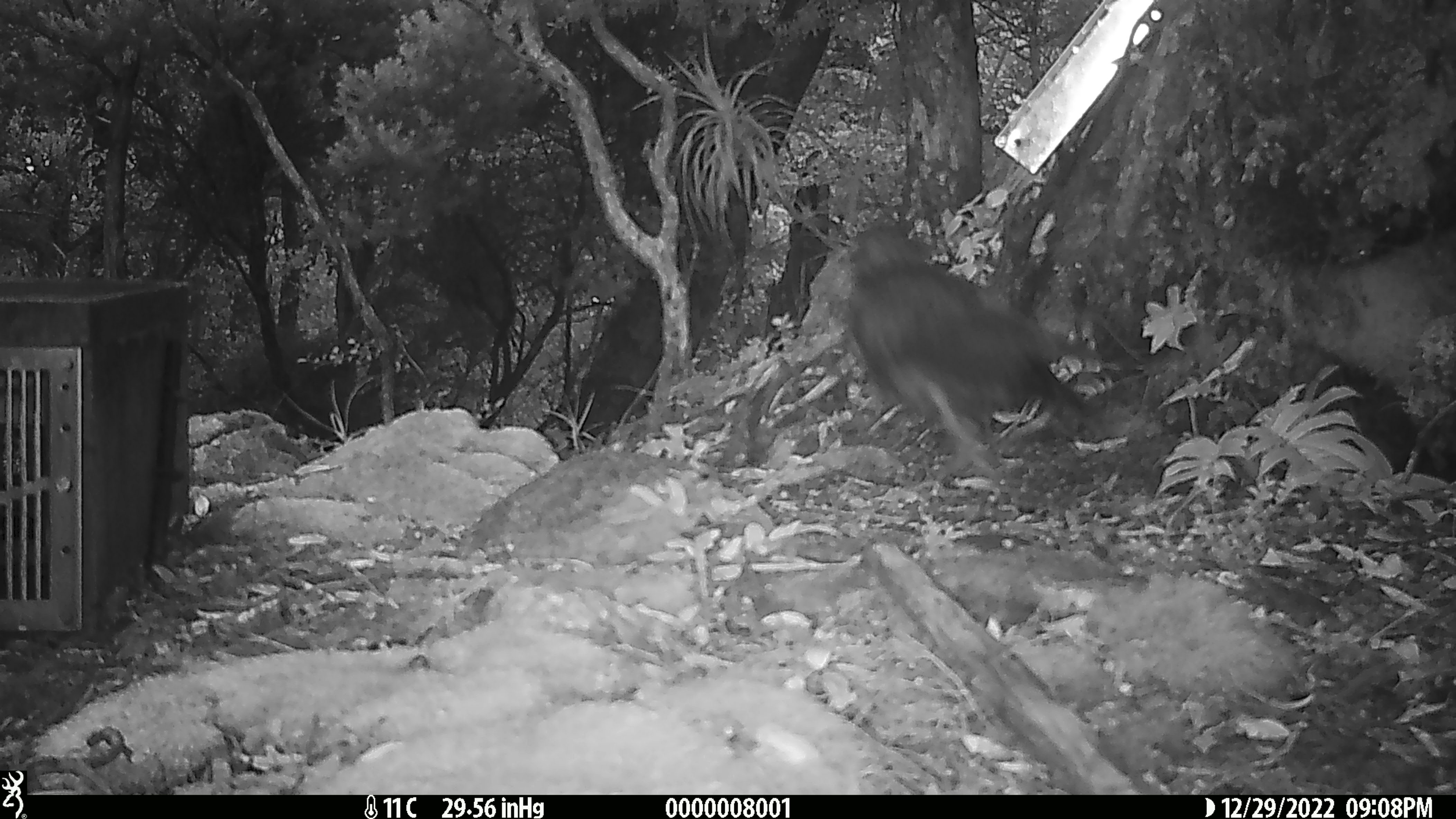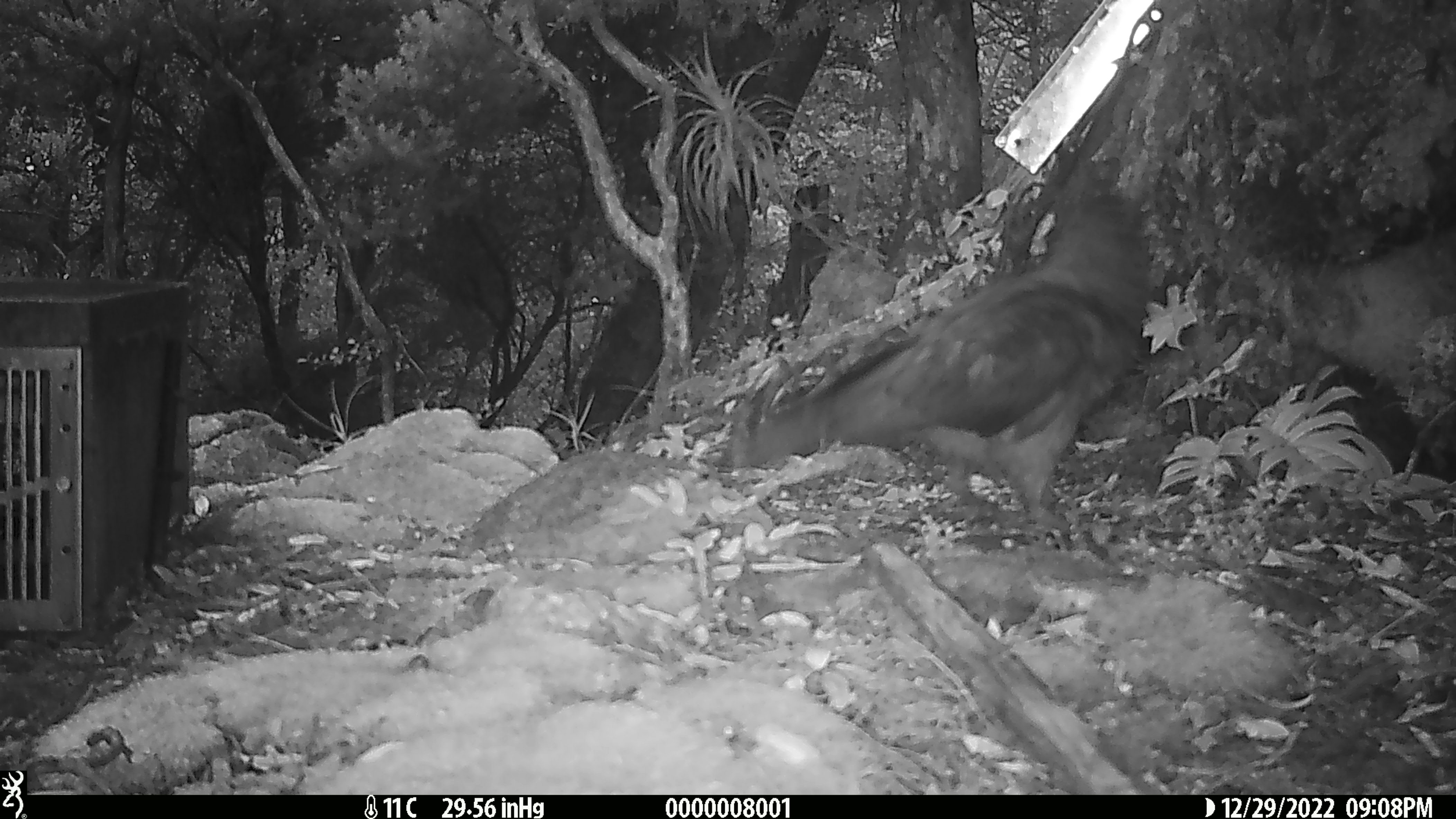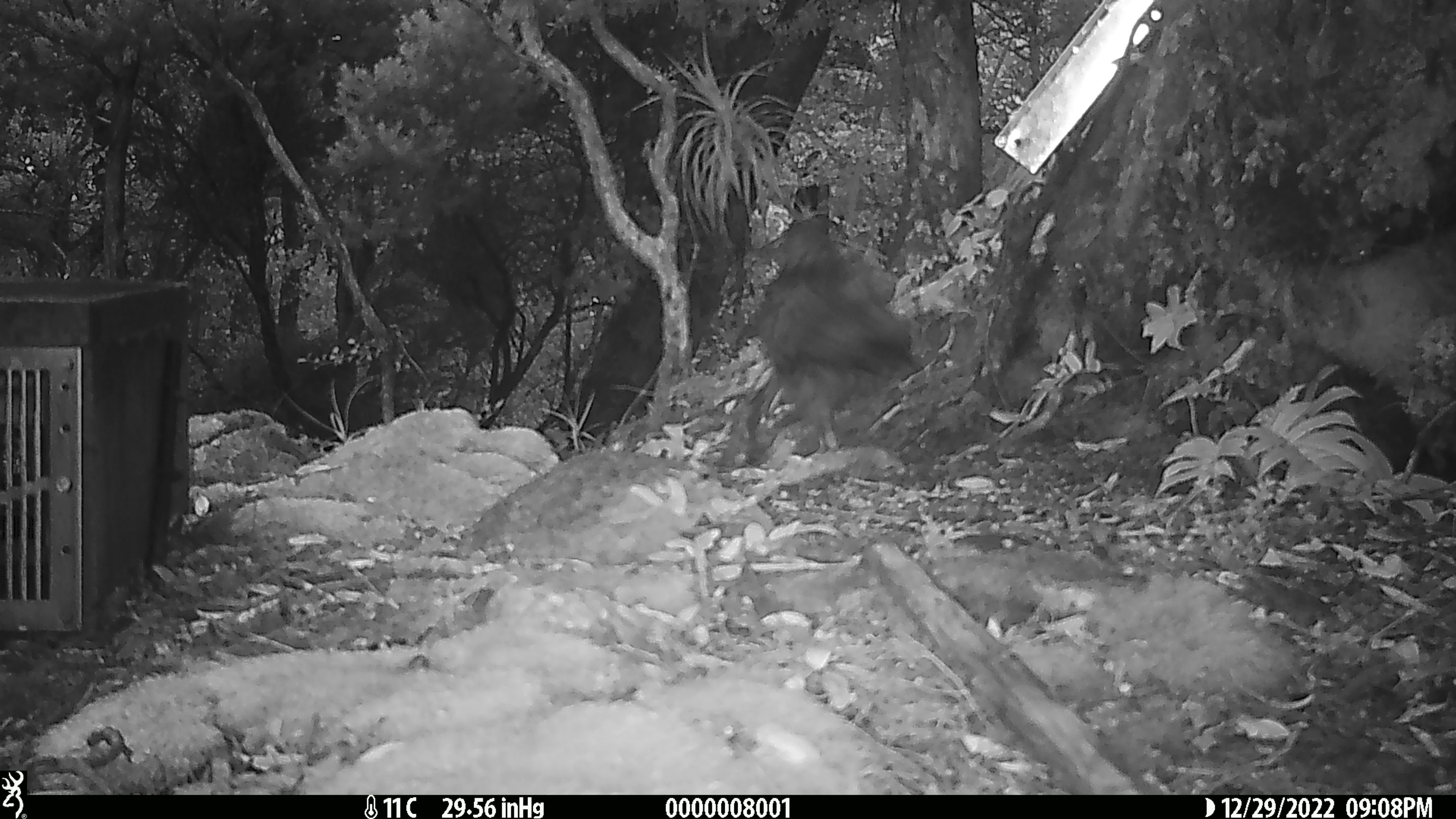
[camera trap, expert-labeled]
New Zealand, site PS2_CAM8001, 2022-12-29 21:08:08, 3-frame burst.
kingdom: Animalia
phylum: Chordata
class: Aves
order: Psittaciformes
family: Strigopidae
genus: Nestor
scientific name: Nestor notabilis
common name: kea